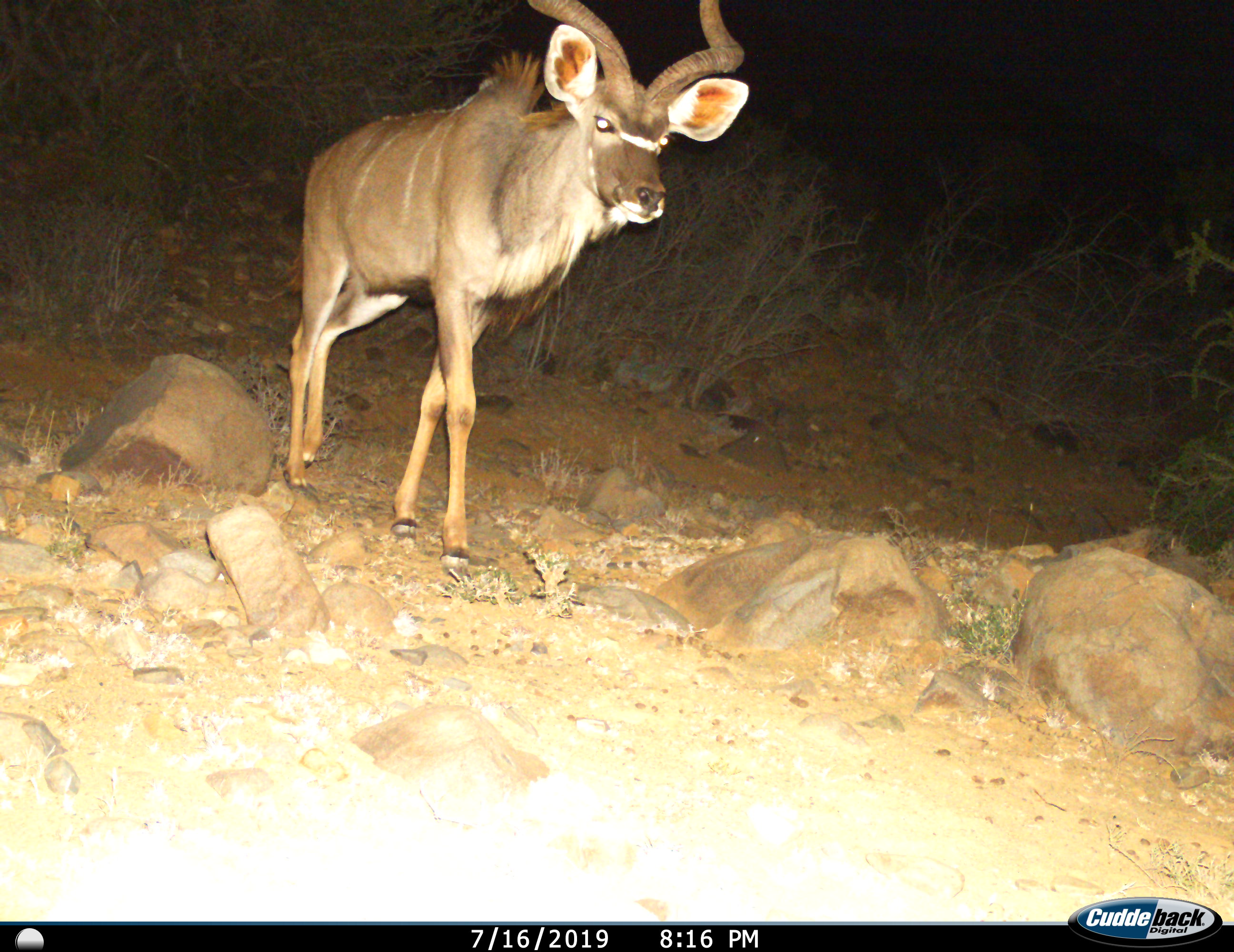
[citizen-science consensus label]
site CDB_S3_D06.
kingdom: Animalia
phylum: Chordata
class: Mammalia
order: Artiodactyla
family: Bovidae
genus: Tragelaphus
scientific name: Tragelaphus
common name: kudu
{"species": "kudu (Tragelaphus)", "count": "1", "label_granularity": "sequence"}